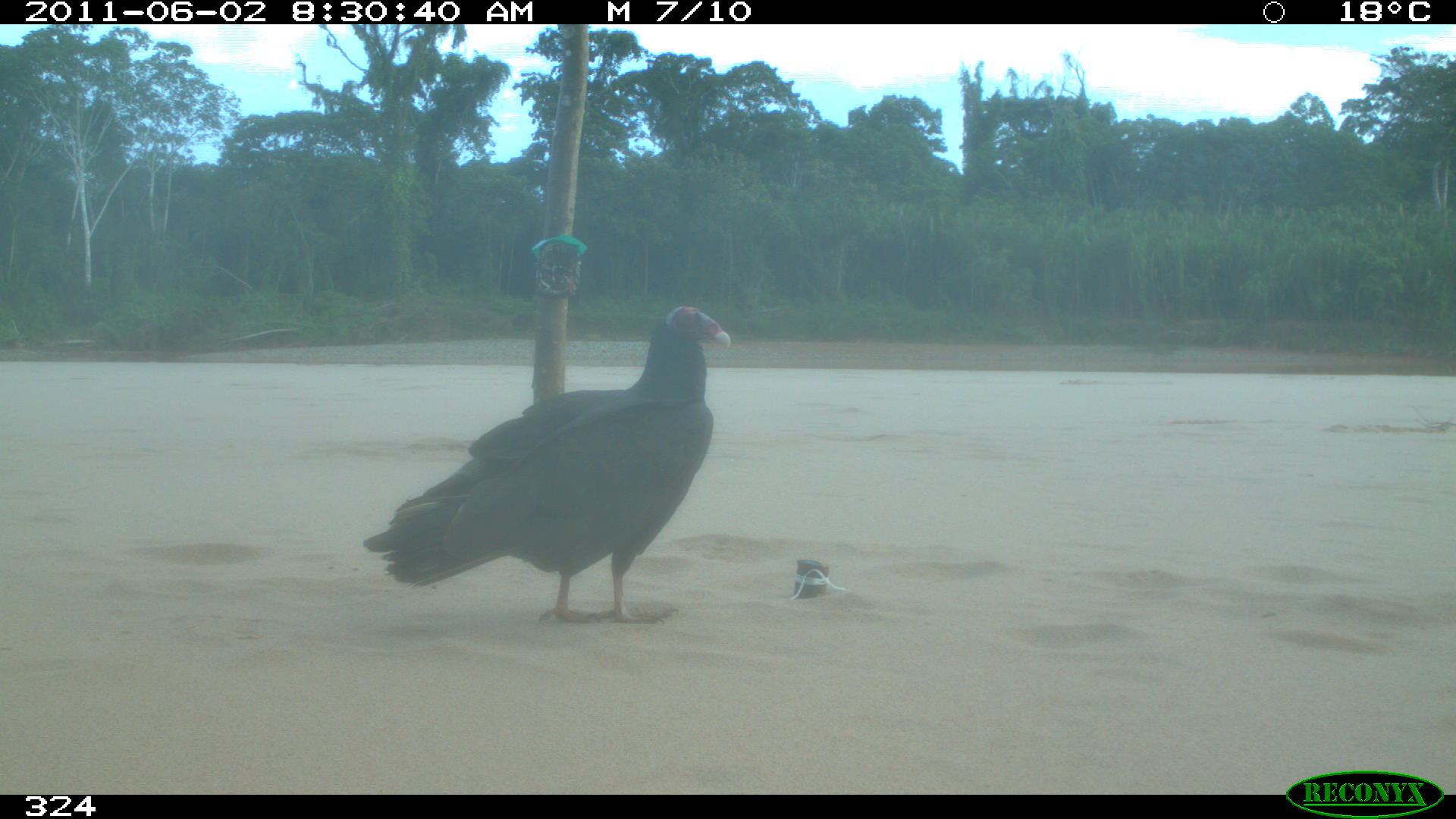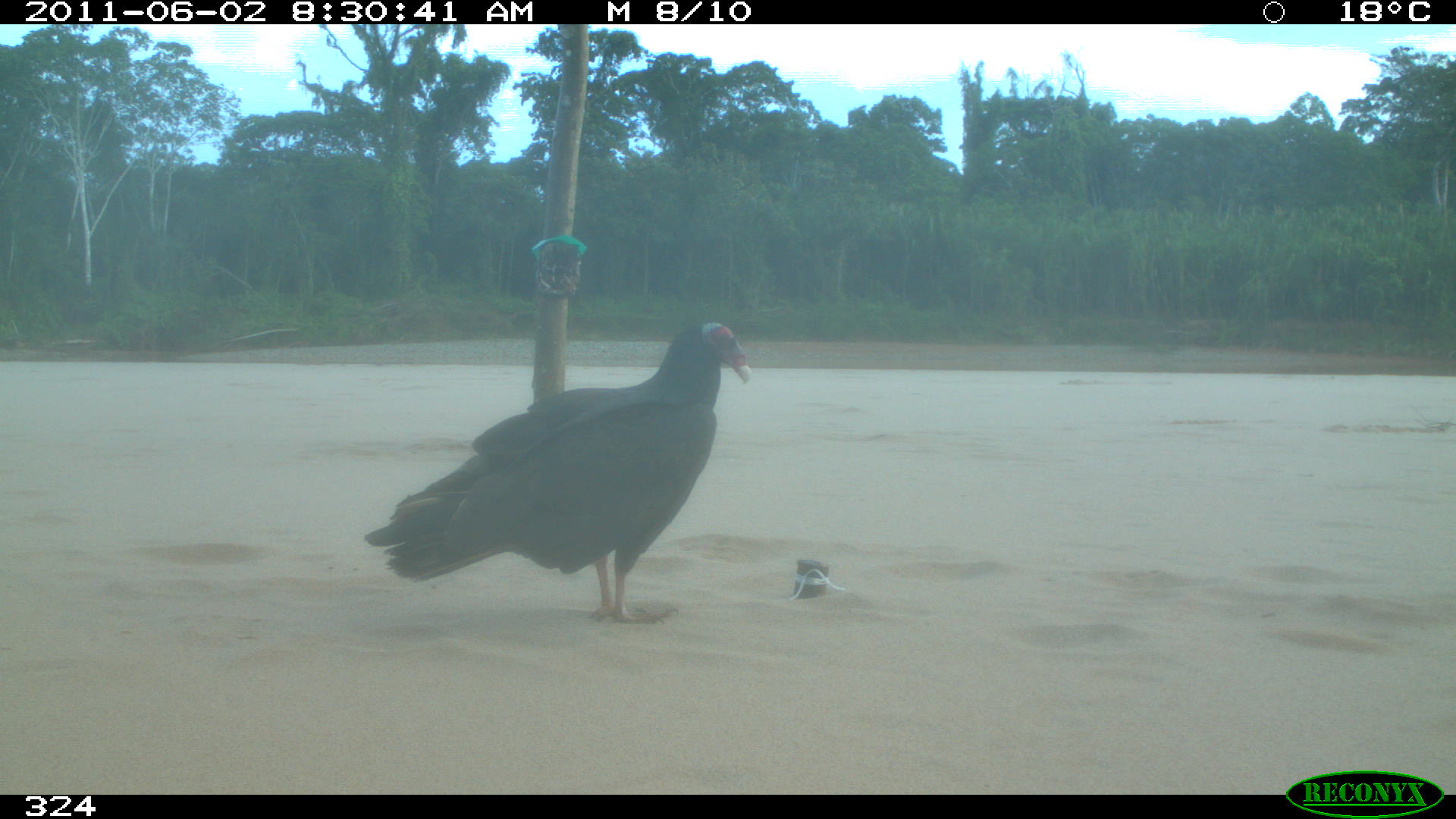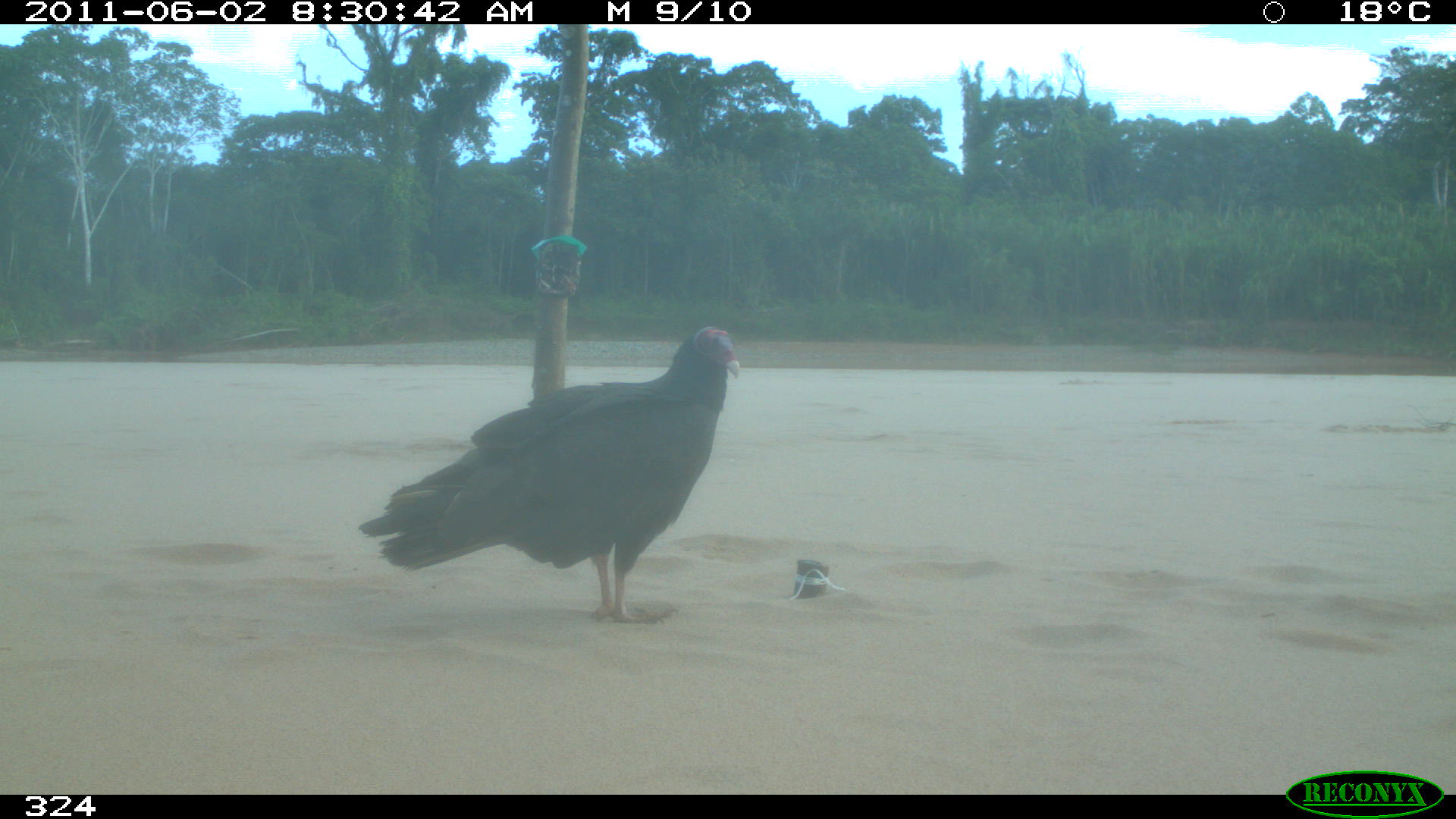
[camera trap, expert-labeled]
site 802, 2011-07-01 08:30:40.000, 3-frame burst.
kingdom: Animalia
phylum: Chordata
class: Aves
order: Cathartiformes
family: Cathartidae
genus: Cathartes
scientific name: Cathartes burrovianus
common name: lesser yellow-headed vulture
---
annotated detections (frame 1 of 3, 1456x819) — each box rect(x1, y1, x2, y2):
cathartes burrovianus: rect(361, 303, 731, 624)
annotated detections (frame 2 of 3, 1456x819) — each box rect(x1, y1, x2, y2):
cathartes burrovianus: rect(359, 315, 751, 625)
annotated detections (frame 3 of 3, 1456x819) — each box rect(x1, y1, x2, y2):
cathartes burrovianus: rect(357, 326, 741, 625)